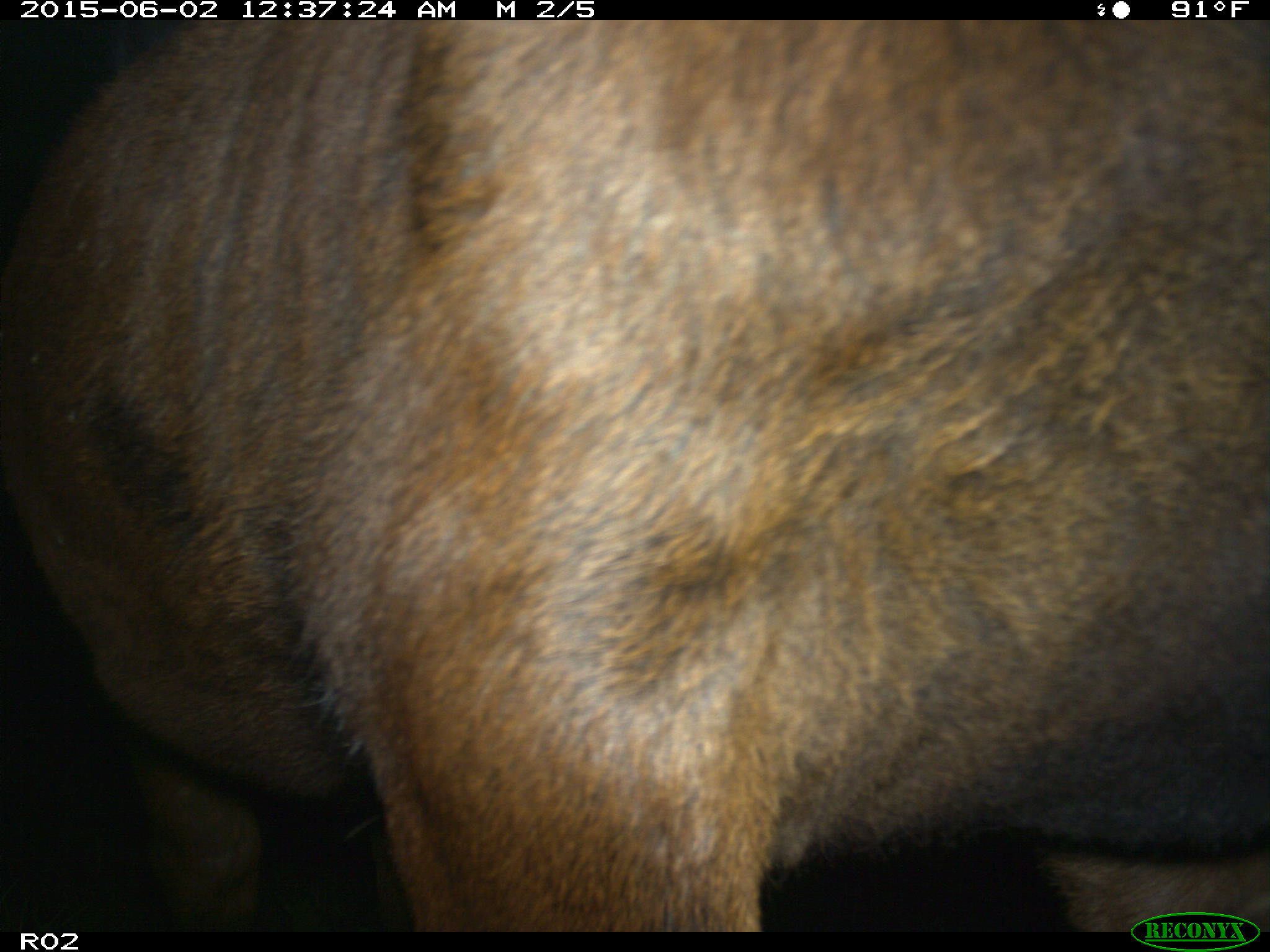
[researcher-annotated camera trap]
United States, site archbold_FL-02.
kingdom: Animalia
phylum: Chordata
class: Mammalia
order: Artiodactyla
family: Bovidae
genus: Bos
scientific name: Bos taurus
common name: domestic cow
Bos taurus (domestic cow).